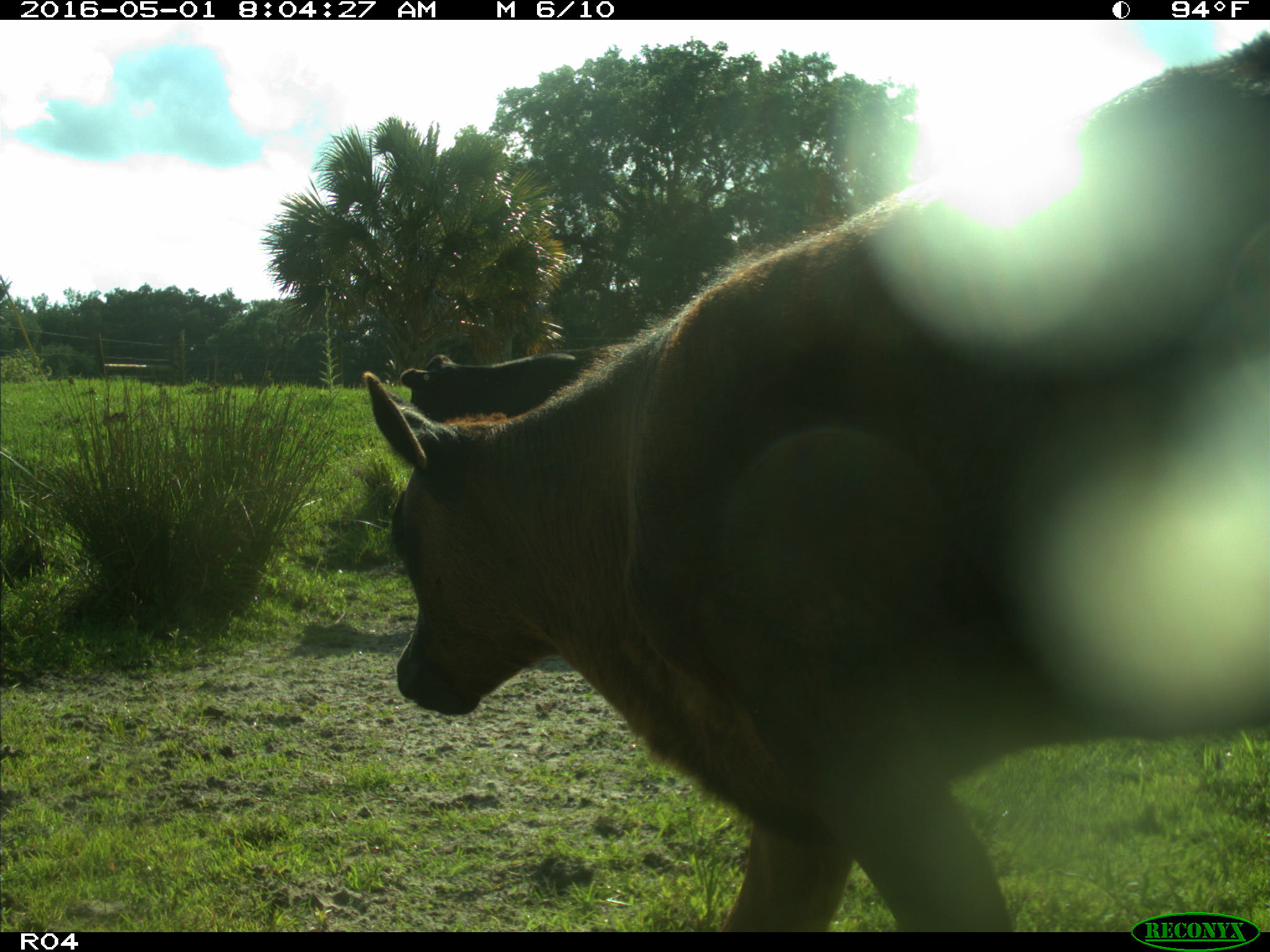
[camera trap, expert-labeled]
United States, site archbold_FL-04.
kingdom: Animalia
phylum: Chordata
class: Mammalia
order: Artiodactyla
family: Bovidae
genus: Bos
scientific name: Bos taurus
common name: domestic cow